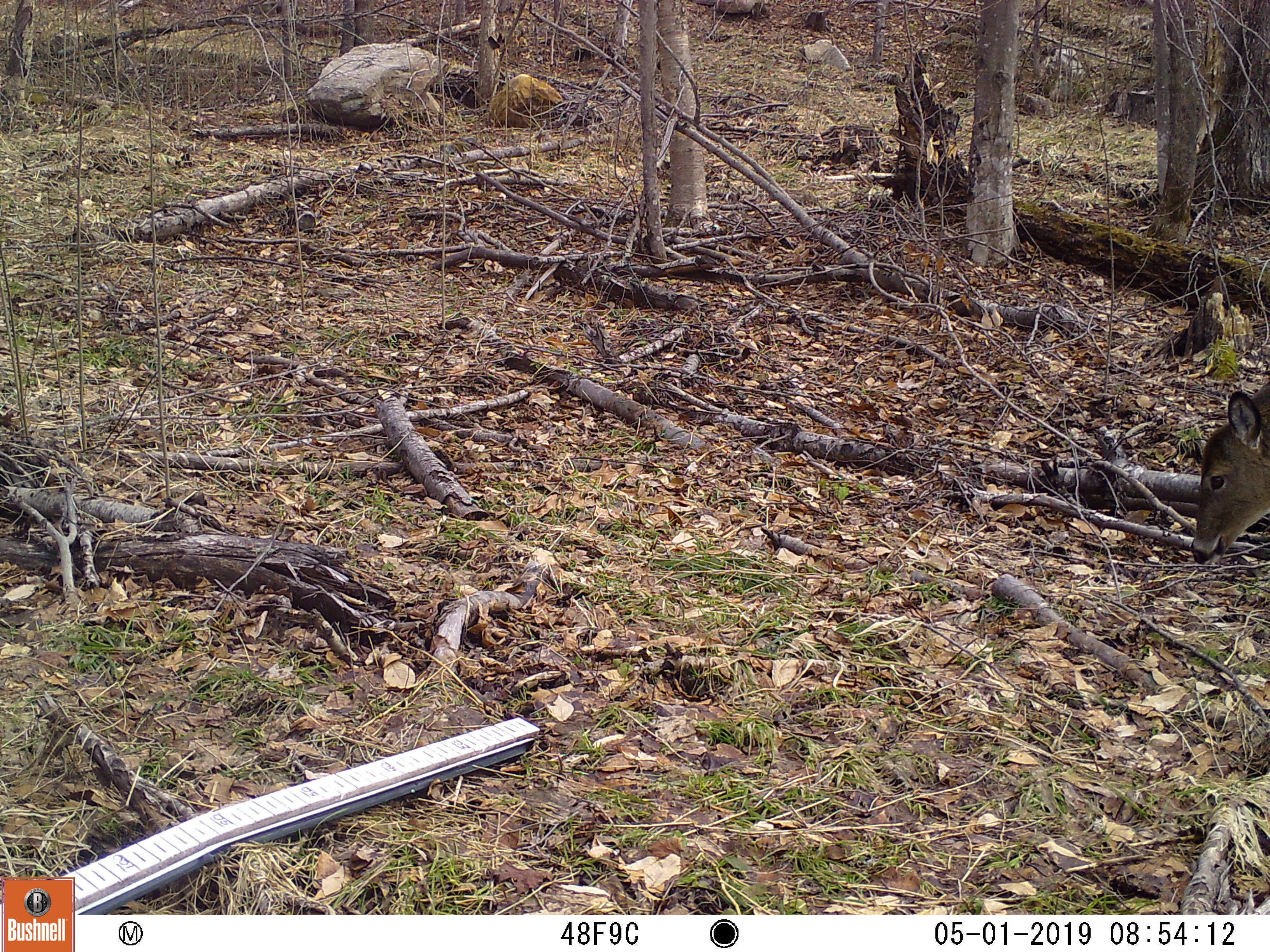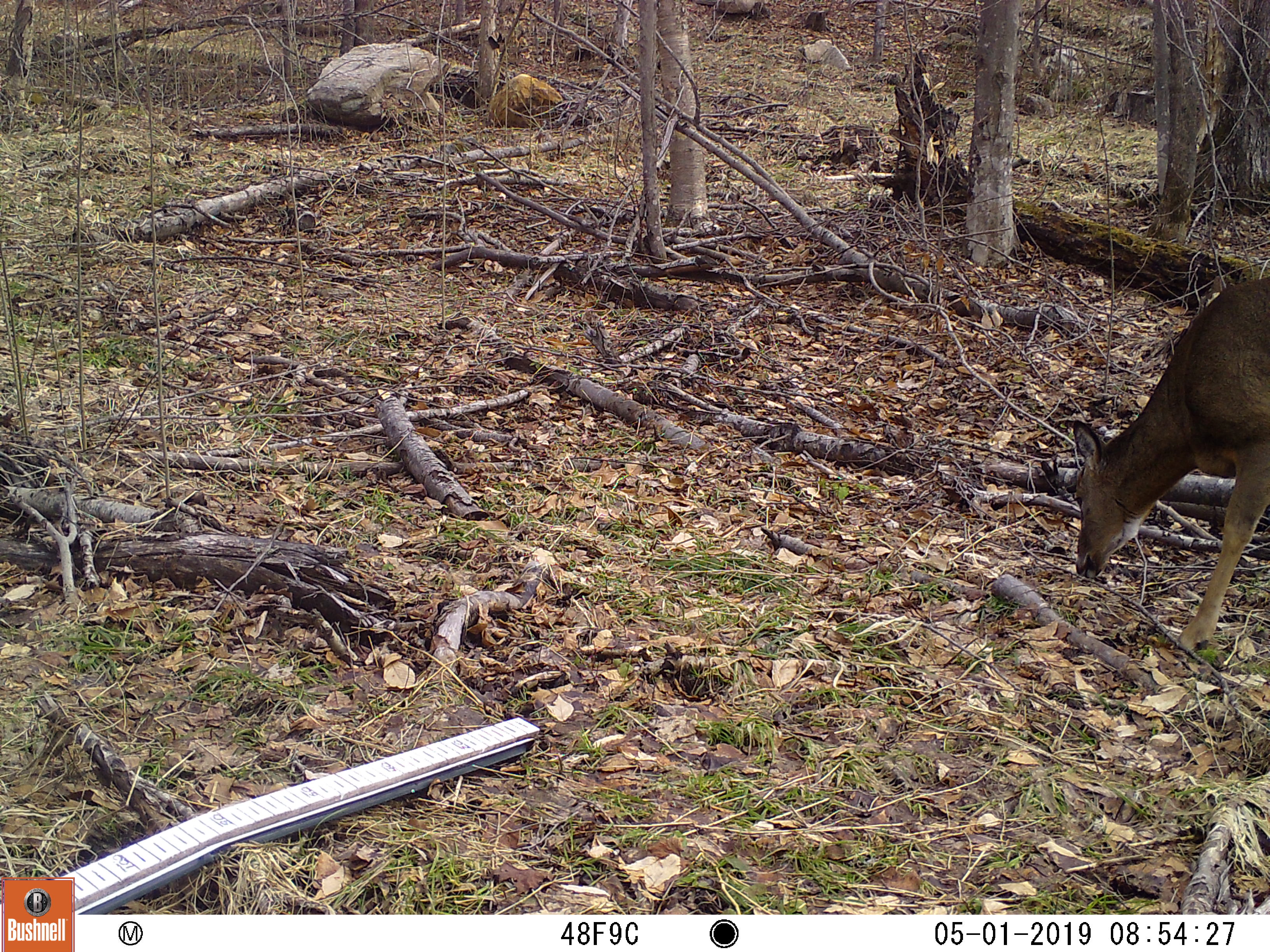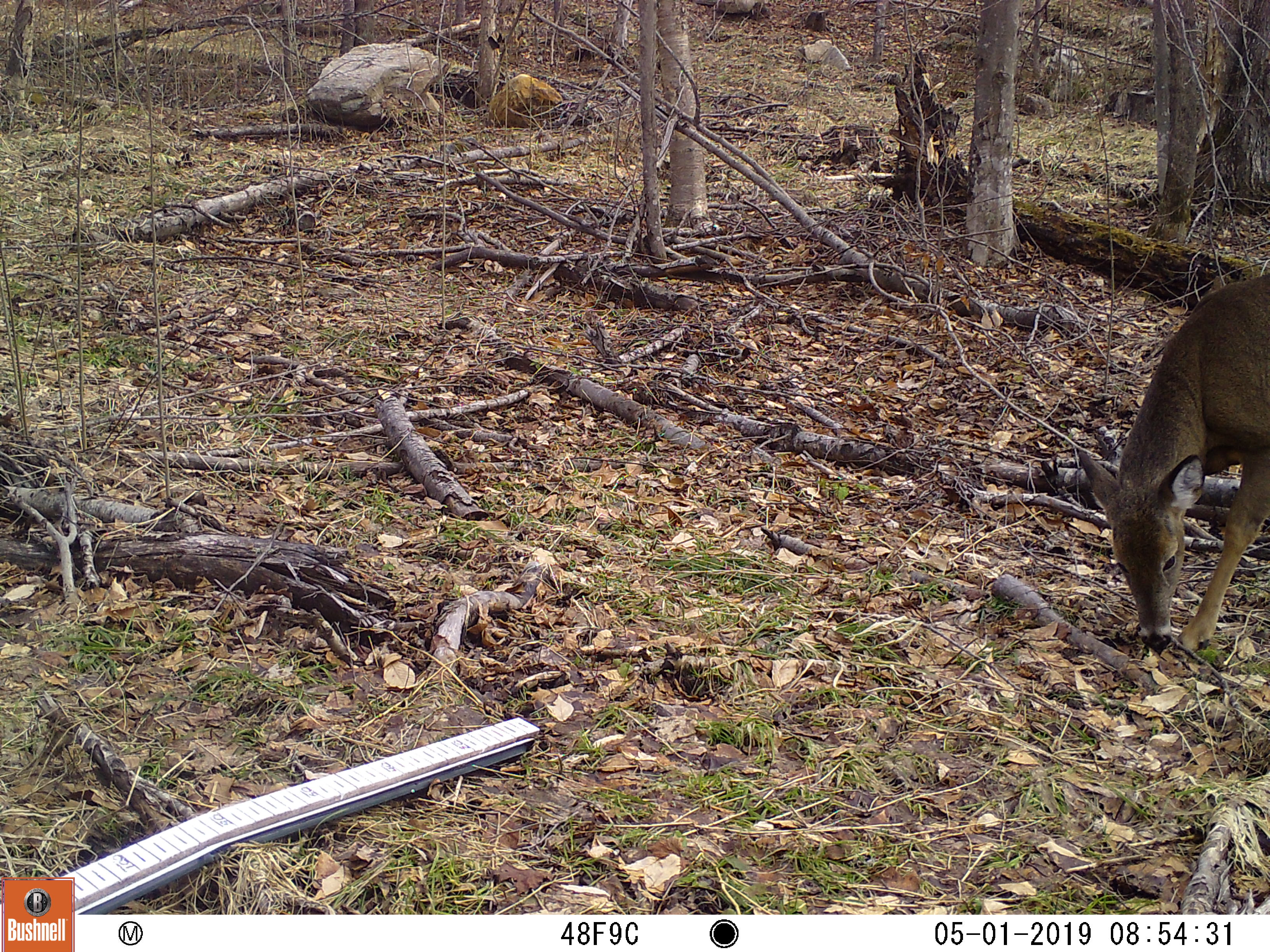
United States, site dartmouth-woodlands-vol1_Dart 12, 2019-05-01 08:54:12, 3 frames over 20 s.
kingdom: Animalia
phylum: Chordata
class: Mammalia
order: Artiodactyla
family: Cervidae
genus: Odocoileus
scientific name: Odocoileus virginianus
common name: white-tailed deer